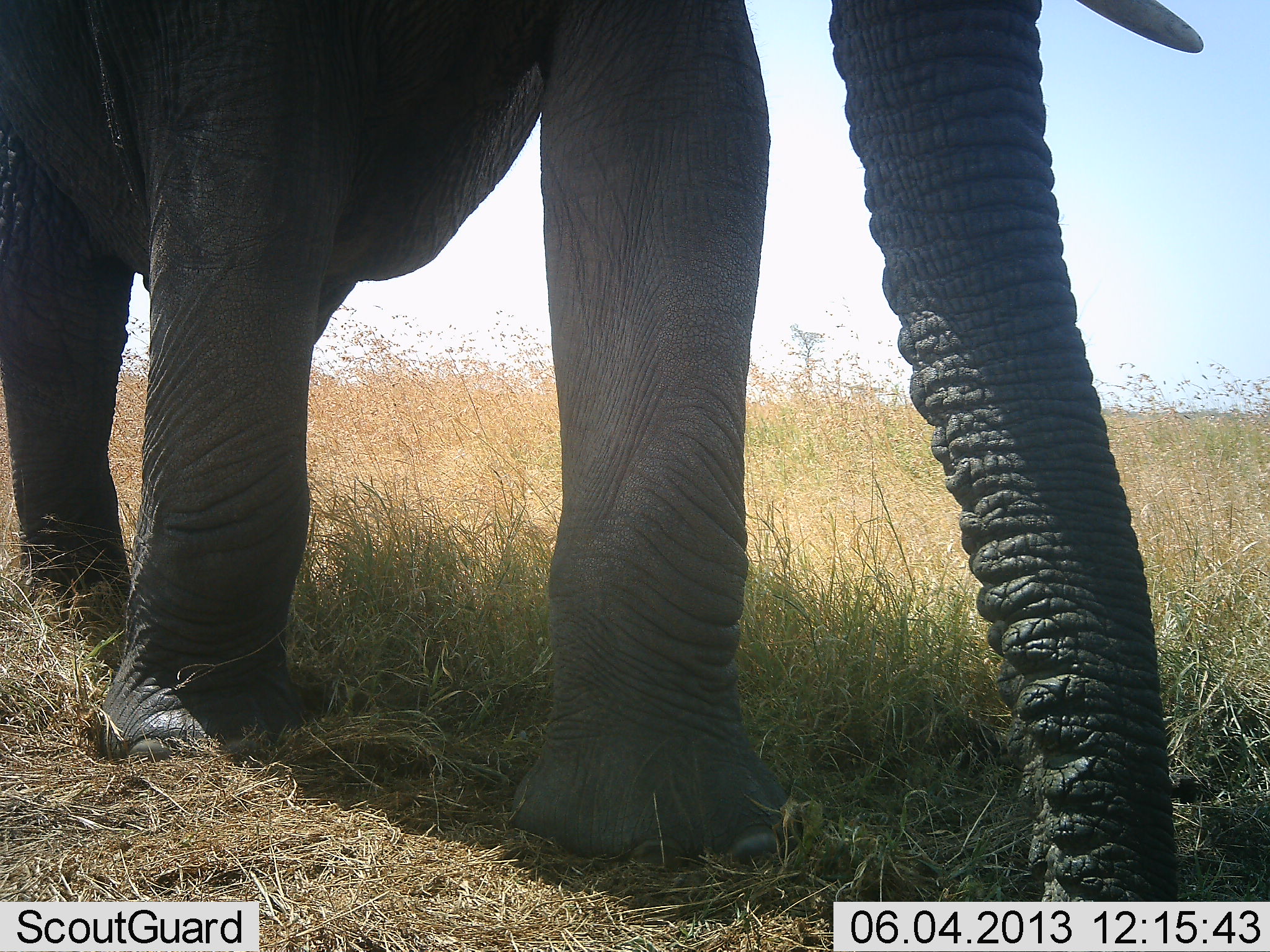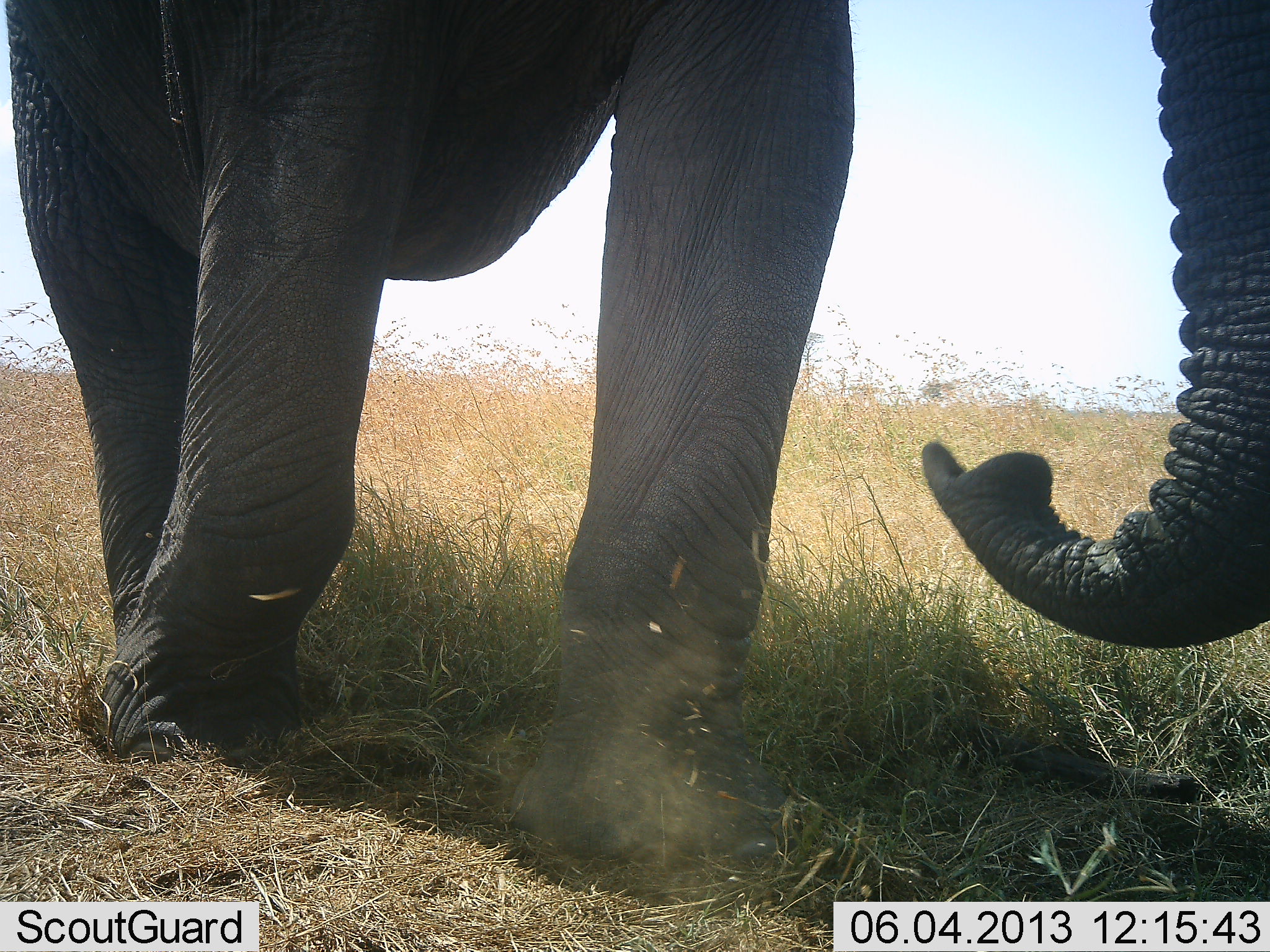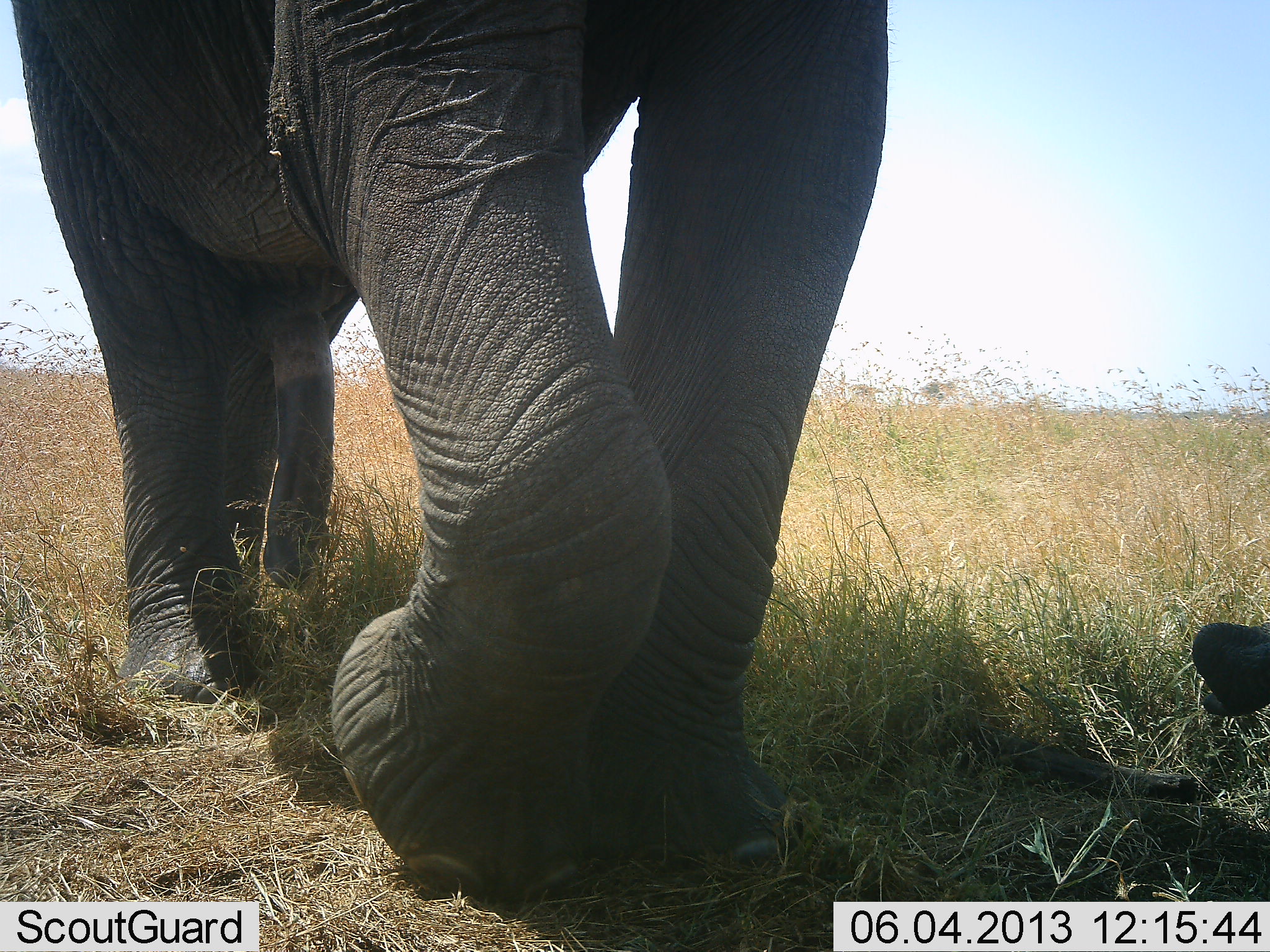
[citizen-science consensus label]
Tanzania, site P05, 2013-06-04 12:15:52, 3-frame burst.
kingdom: Animalia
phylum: Chordata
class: Mammalia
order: Proboscidea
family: Elephantidae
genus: Loxodonta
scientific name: Loxodonta africana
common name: african bush elephant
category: elephant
Elephant (african bush elephant) (Loxodonta africana), count 1. Behavior (volunteer vote fractions): standing 20%, resting 0%, moving 70%, interacting 0%. Young present (vote fraction): 0%. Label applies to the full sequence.